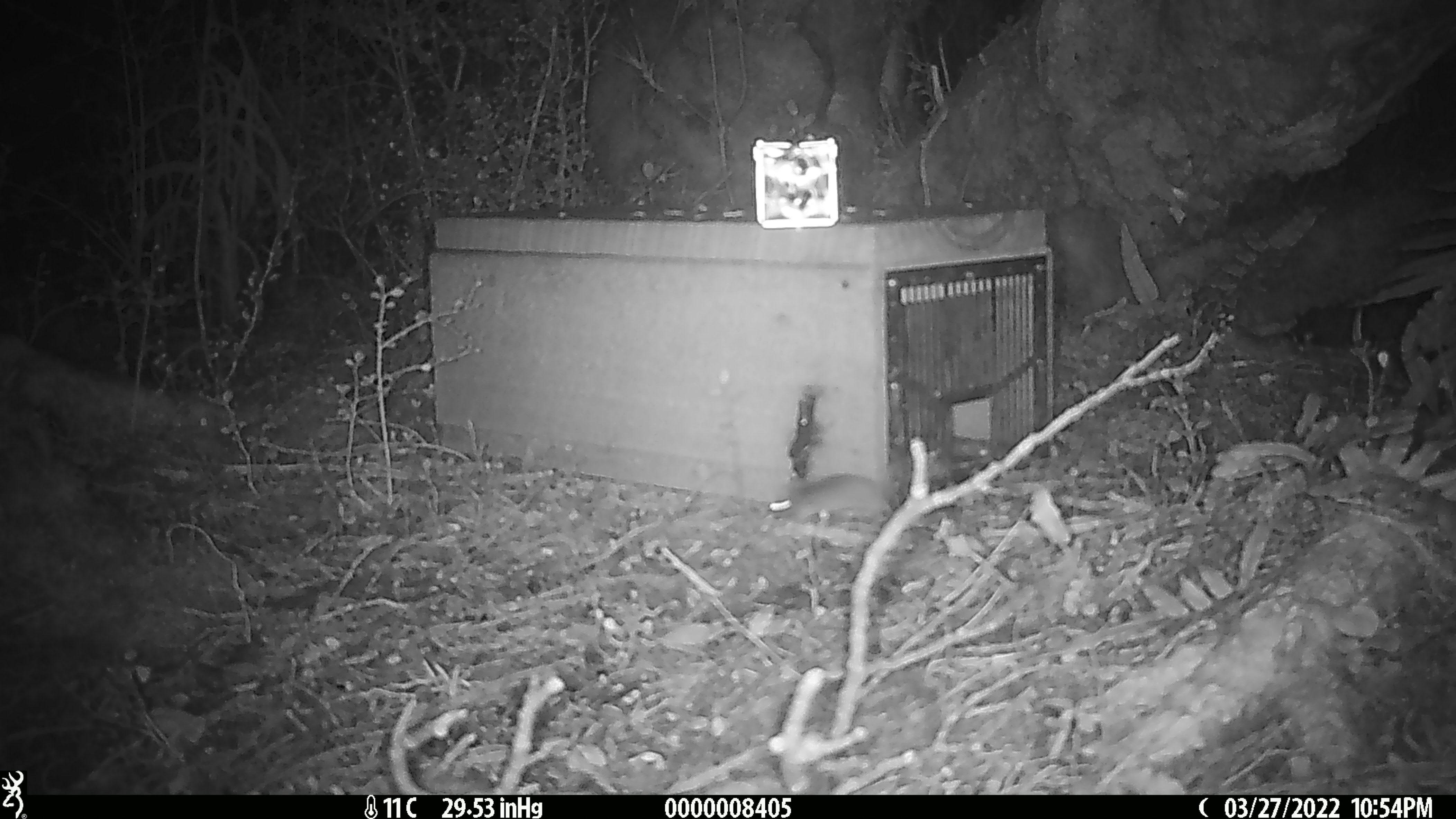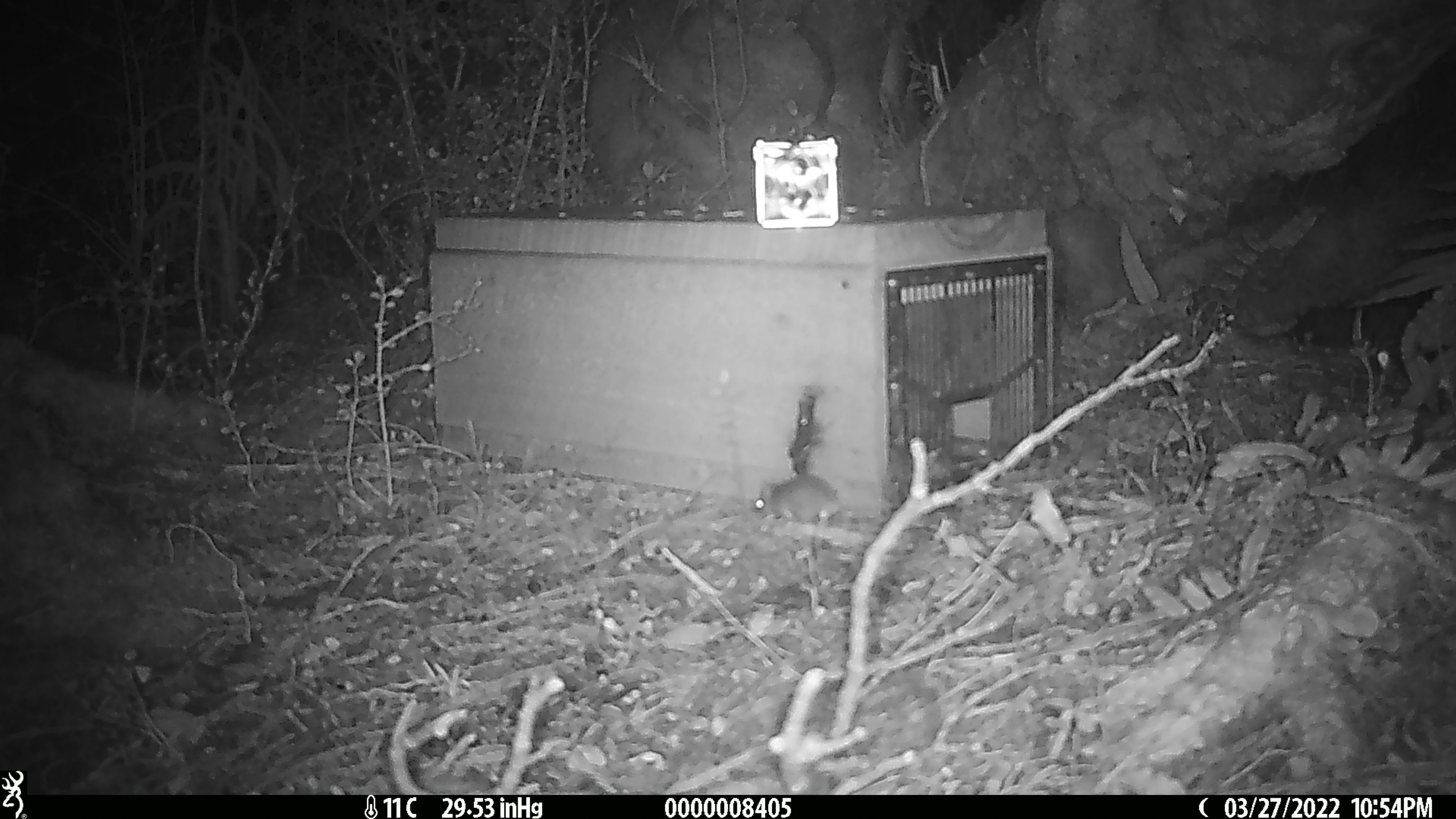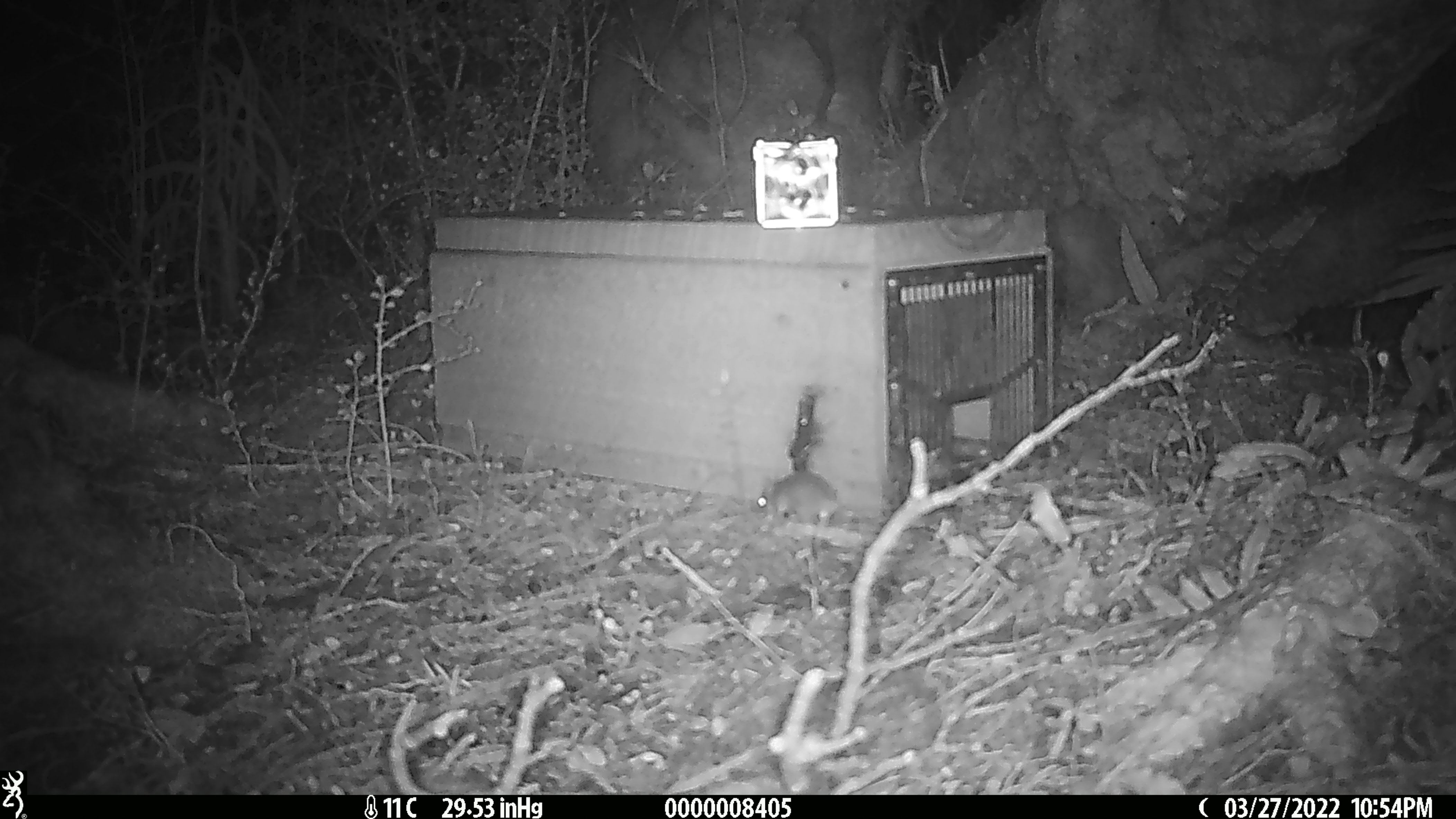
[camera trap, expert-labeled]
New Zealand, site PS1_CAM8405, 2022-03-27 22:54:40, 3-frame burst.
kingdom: Animalia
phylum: Chordata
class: Mammalia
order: Rodentia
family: Muridae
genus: Mus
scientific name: Mus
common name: mouse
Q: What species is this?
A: Mouse (Mus).